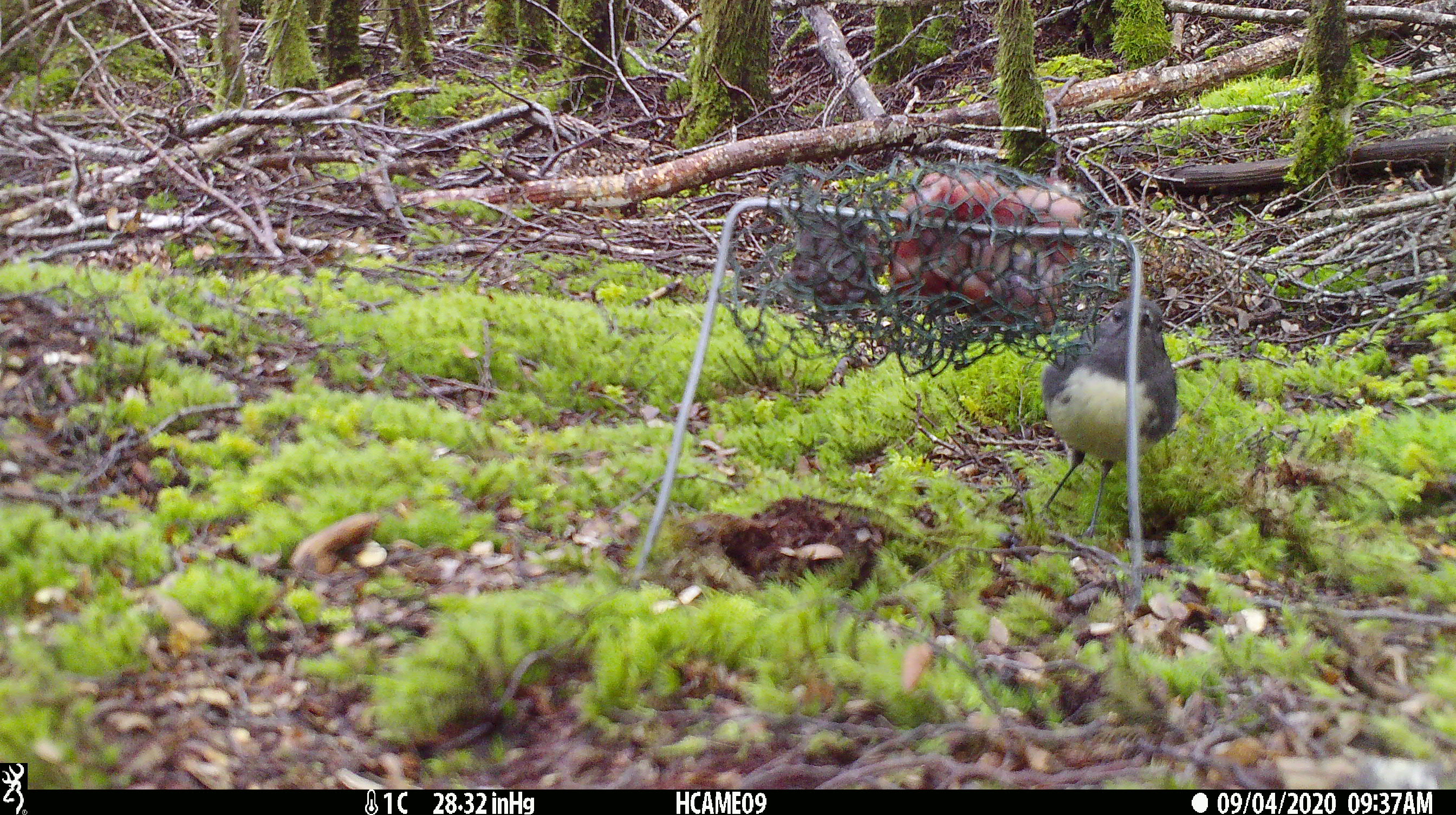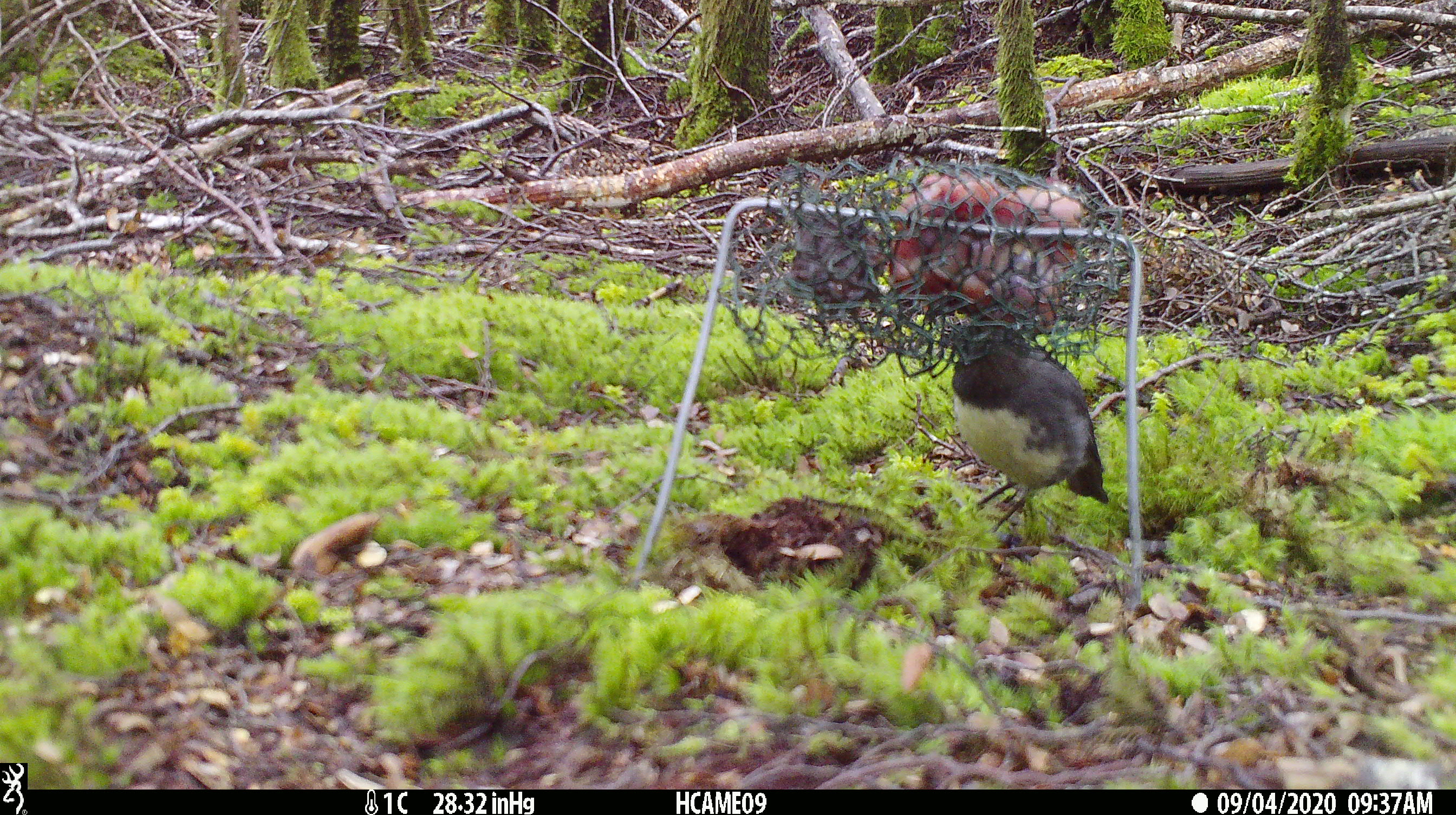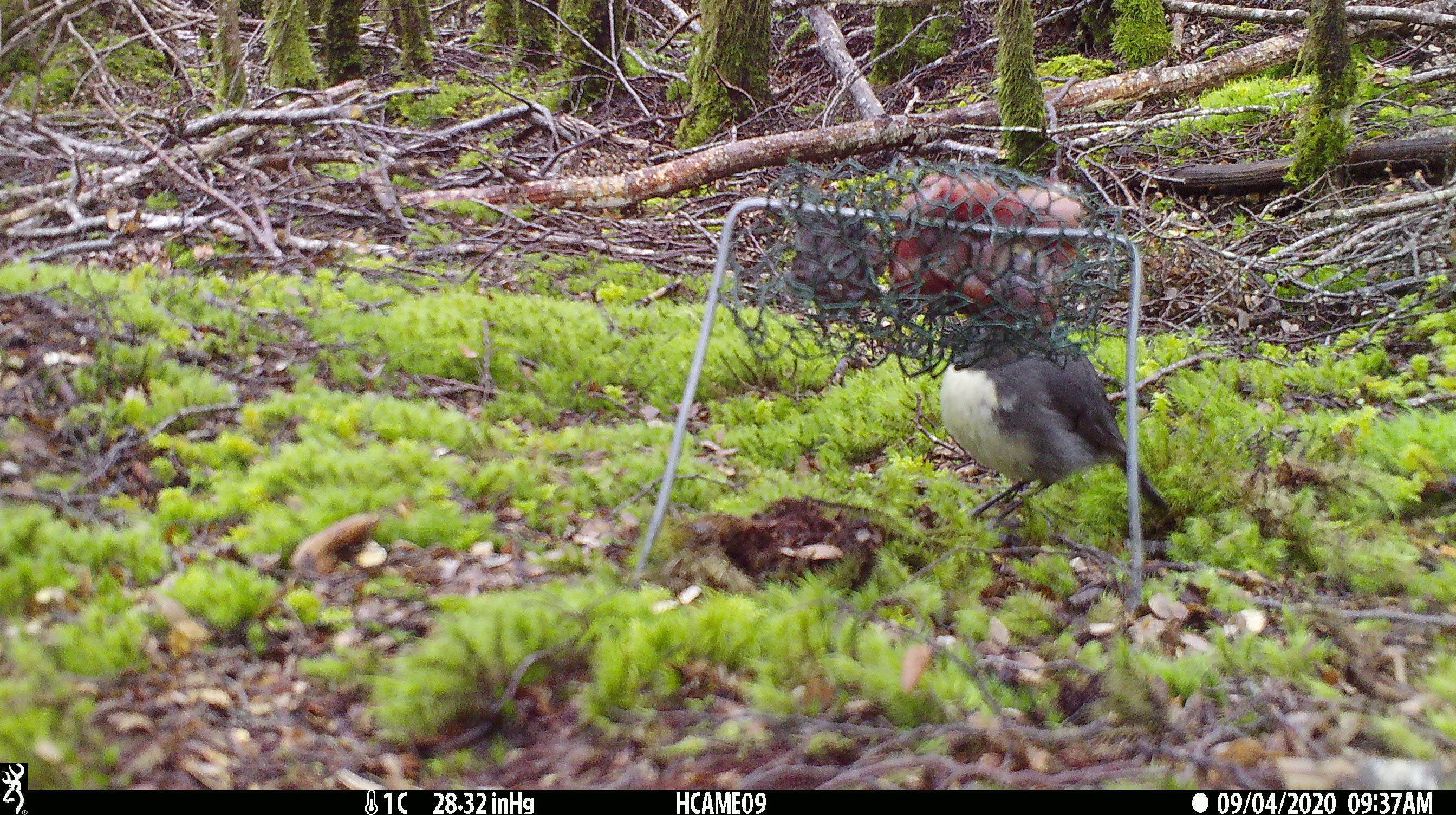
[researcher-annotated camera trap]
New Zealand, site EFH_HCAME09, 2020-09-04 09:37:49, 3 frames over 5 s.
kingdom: Animalia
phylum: Chordata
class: Aves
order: Passeriformes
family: Petroicidae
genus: Petroica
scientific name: Petroica australis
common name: new zealand robin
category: robin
Robin (new zealand robin) (Petroica australis).